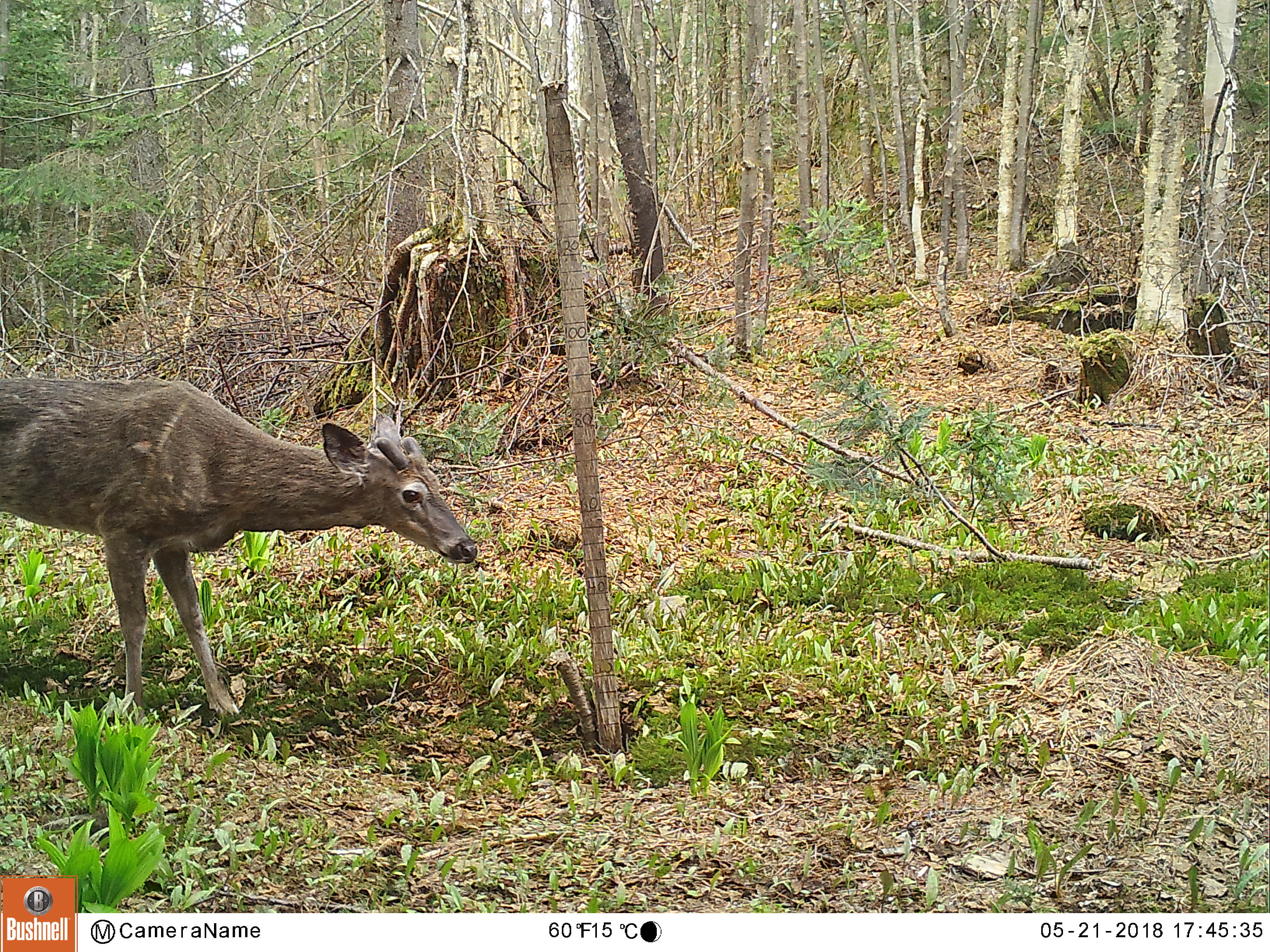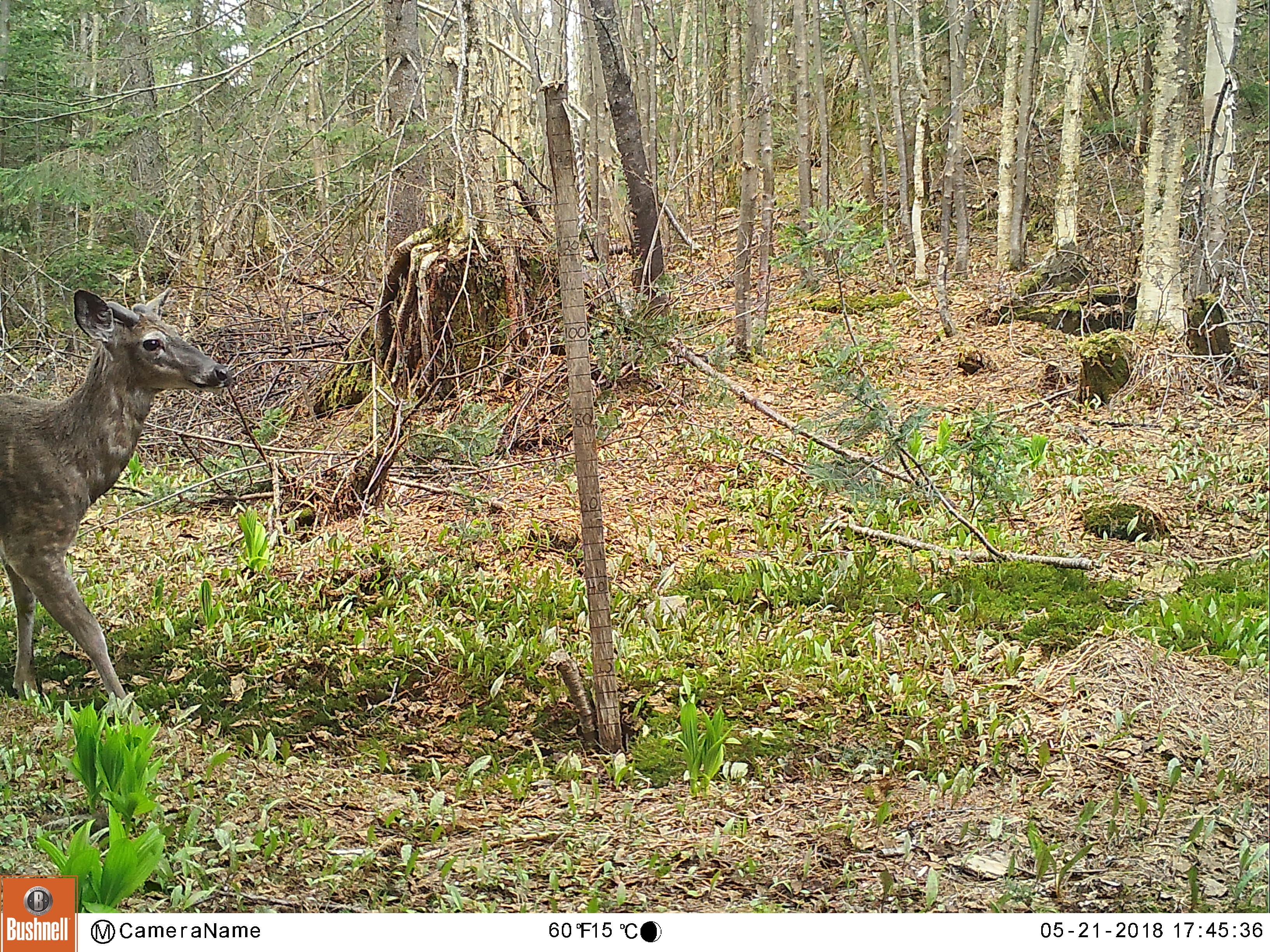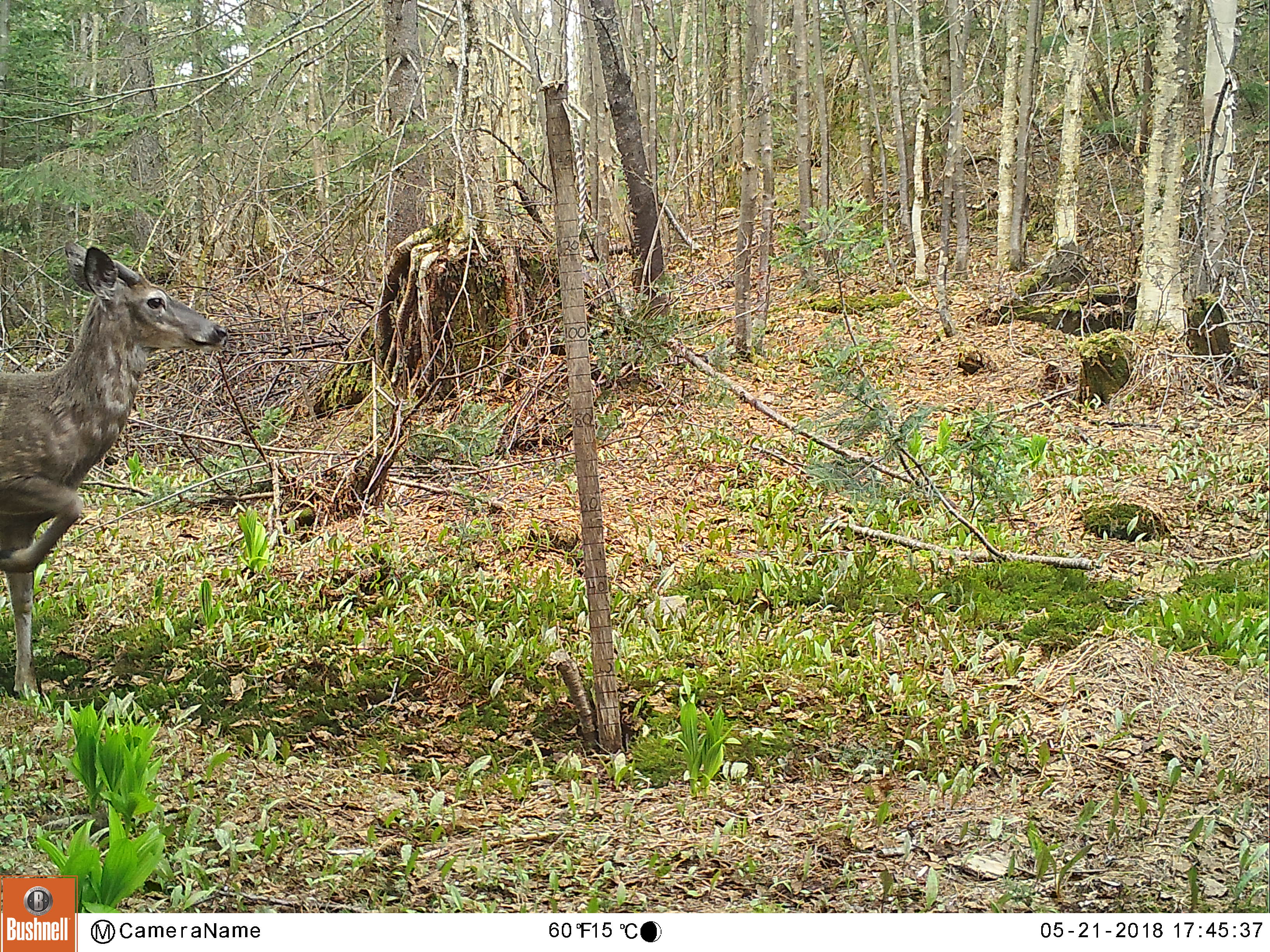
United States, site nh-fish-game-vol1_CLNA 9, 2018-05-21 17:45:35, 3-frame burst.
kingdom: Animalia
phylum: Chordata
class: Mammalia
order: Artiodactyla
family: Cervidae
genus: Odocoileus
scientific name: Odocoileus virginianus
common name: white-tailed deer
White-tailed deer (Odocoileus virginianus).